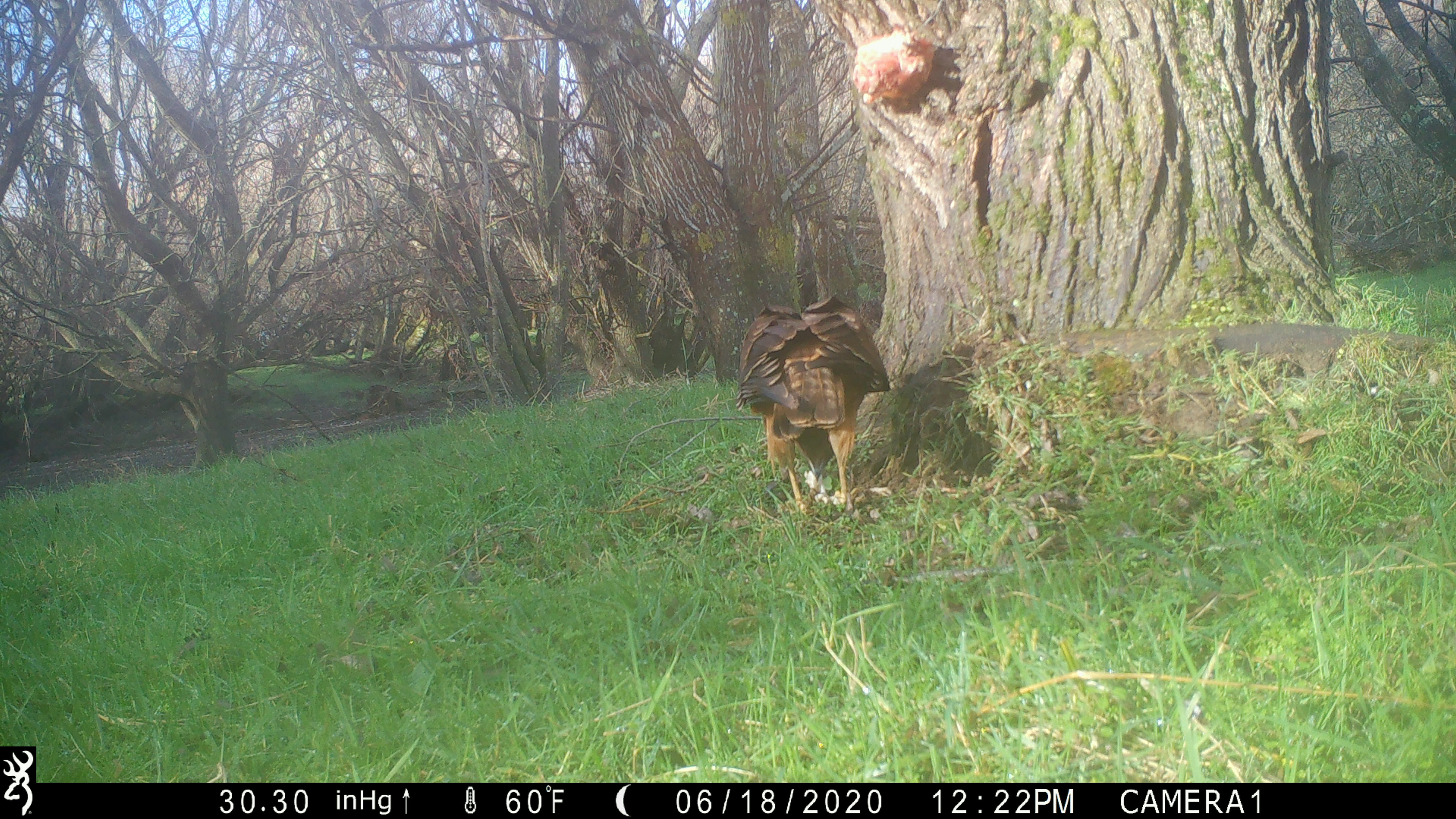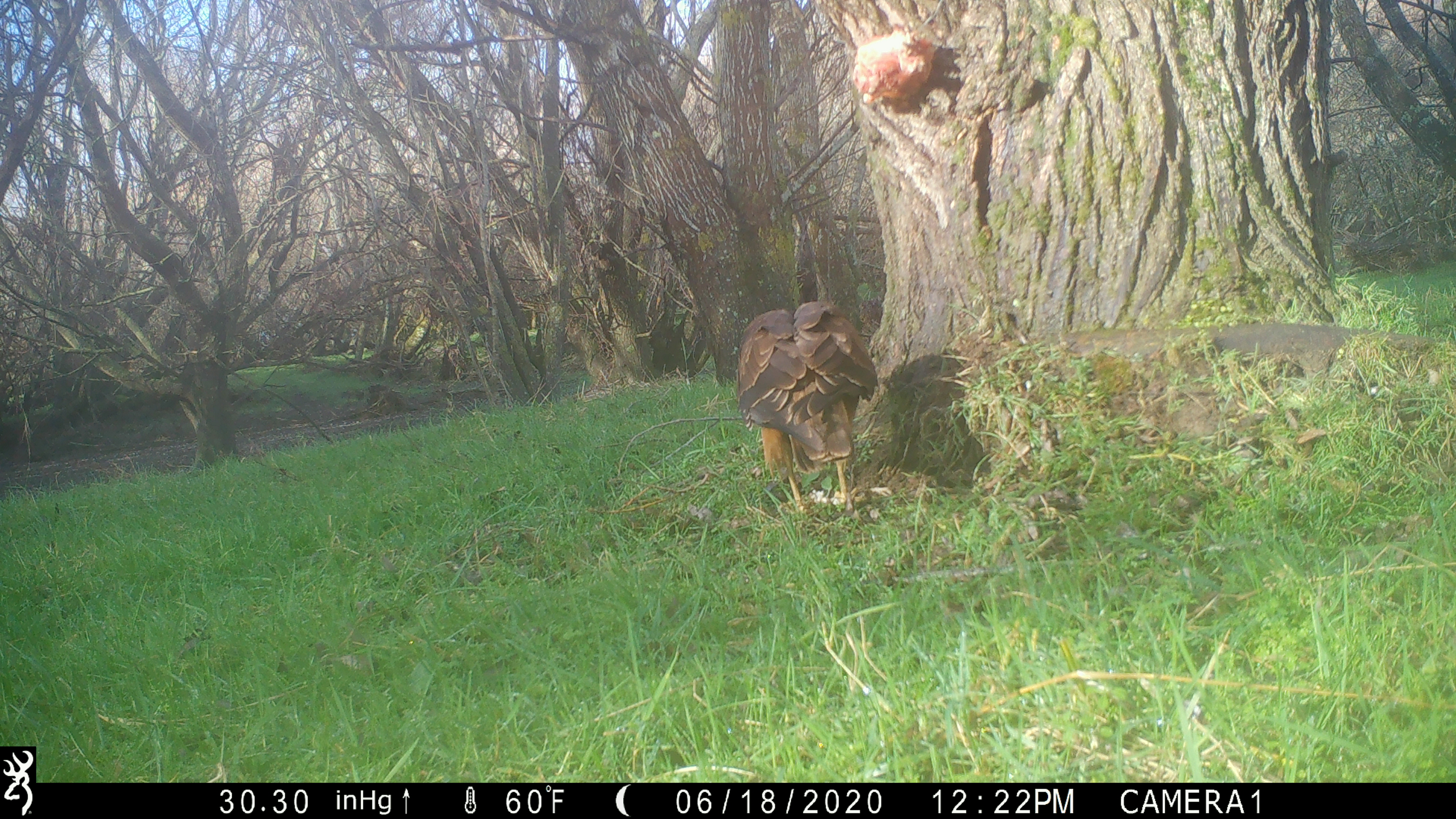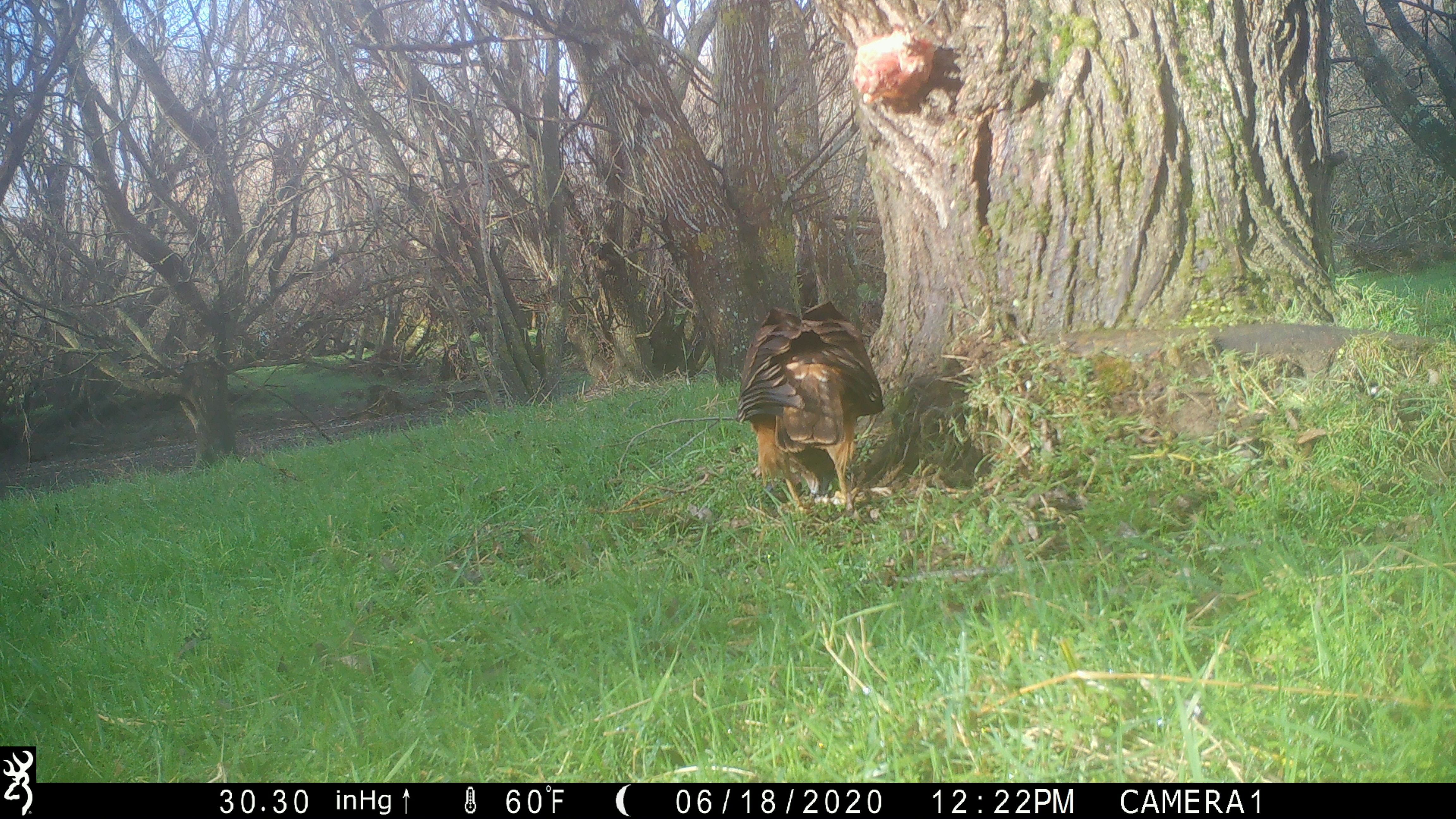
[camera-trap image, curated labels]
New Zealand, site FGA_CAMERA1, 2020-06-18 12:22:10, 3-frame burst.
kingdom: Animalia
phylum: Chordata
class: Aves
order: Accipitriformes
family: Accipitridae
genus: Circus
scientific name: Circus approximans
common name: swamp harrier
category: harrier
Harrier (swamp harrier) (Circus approximans).